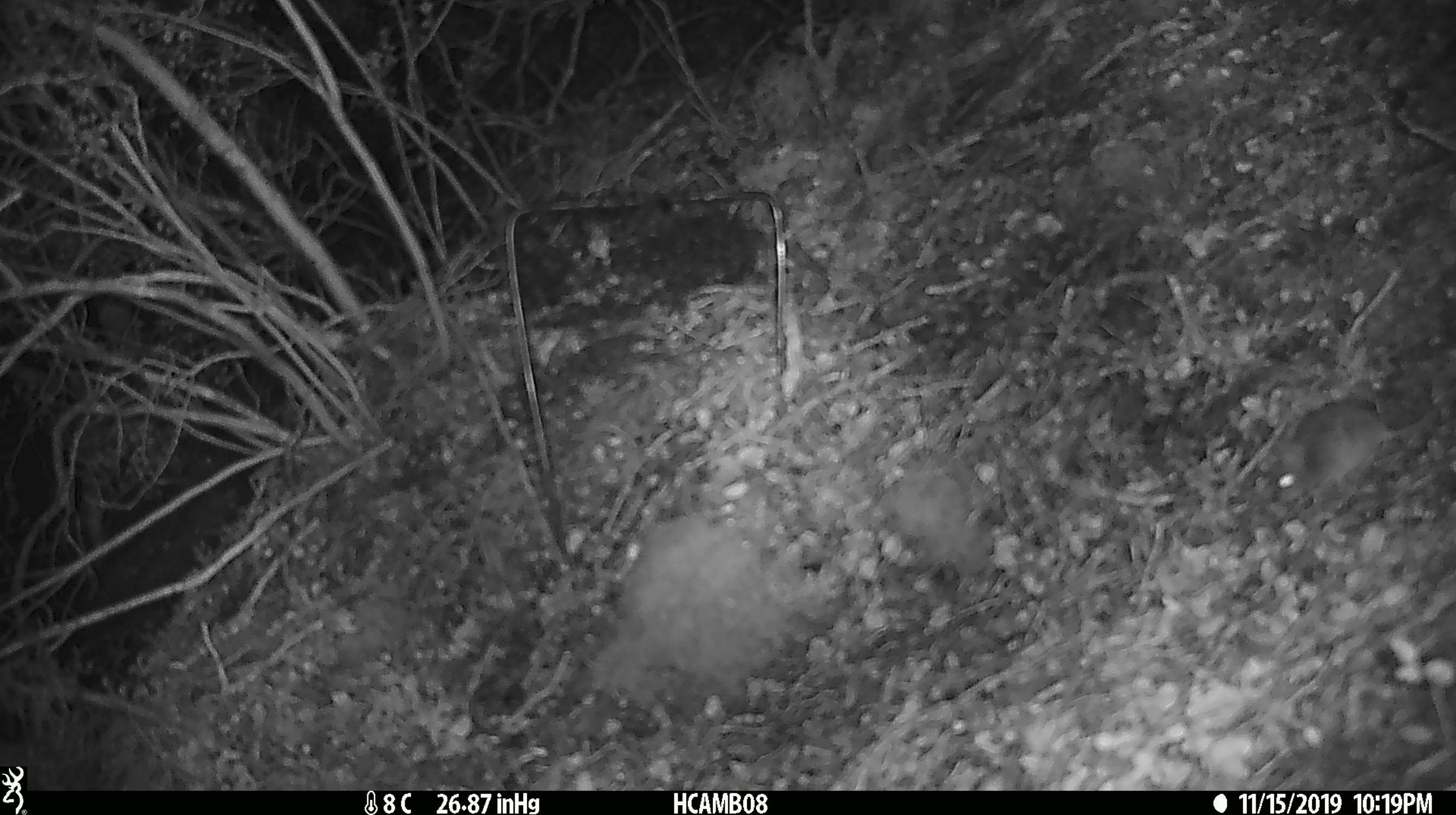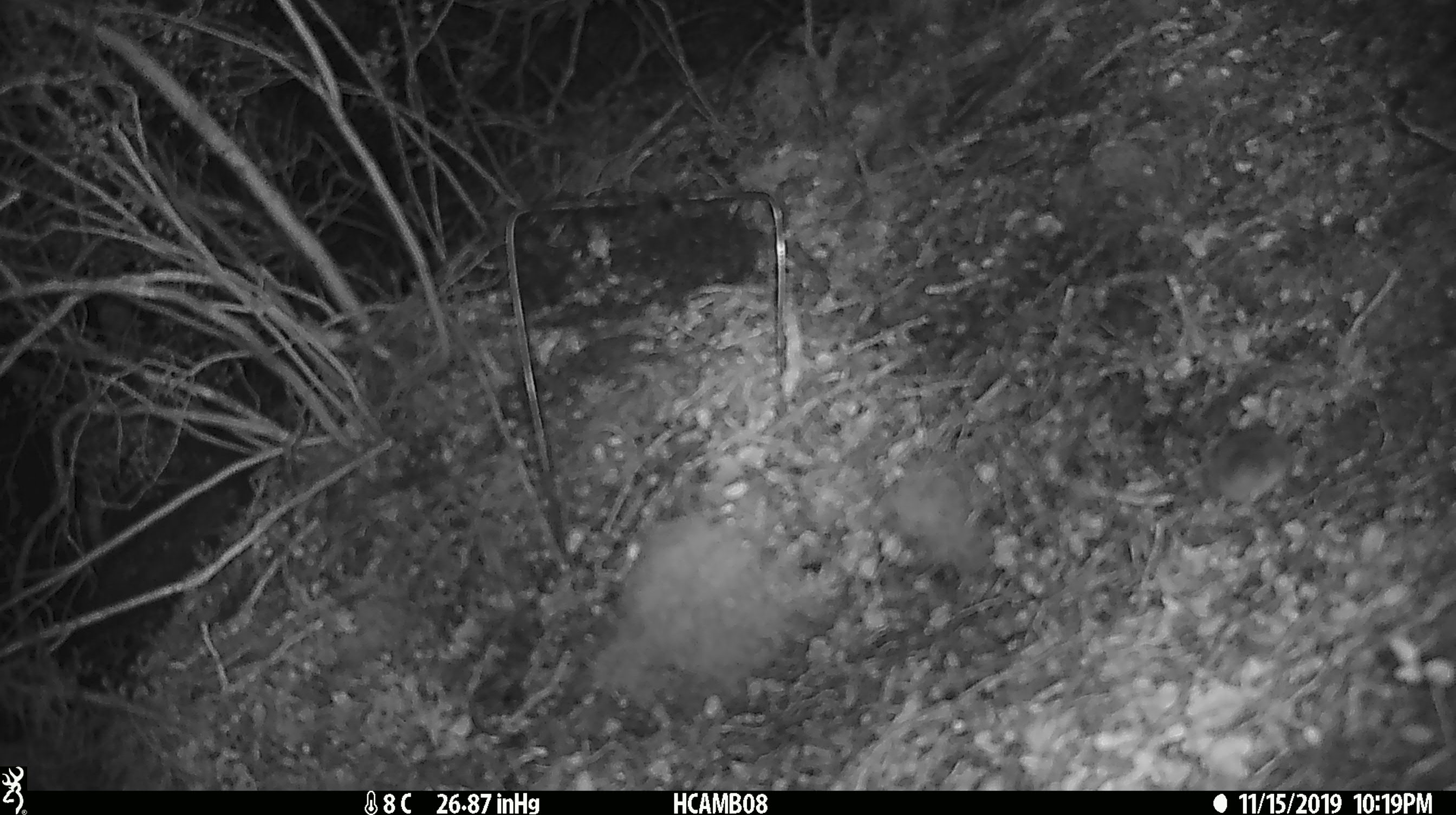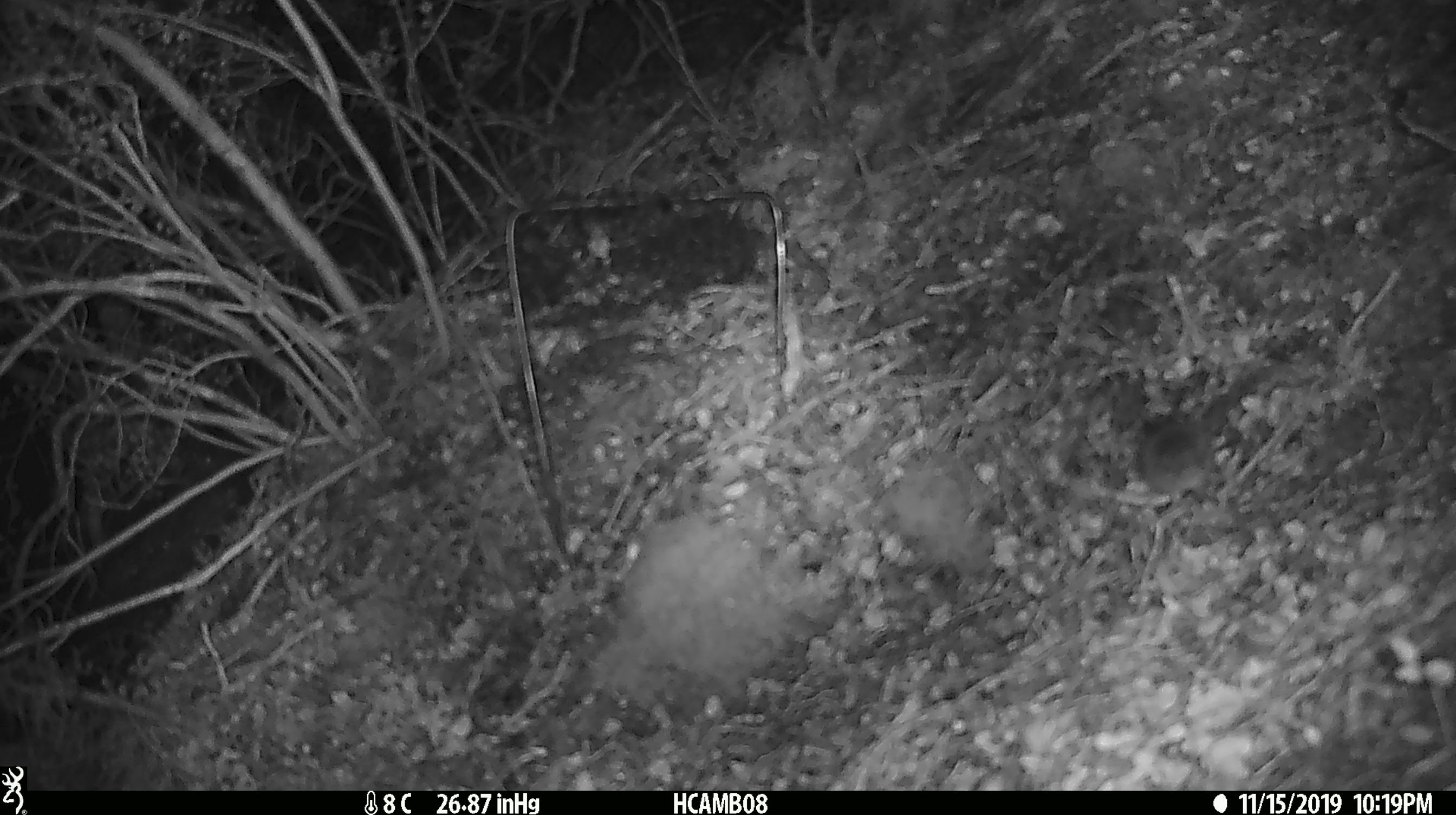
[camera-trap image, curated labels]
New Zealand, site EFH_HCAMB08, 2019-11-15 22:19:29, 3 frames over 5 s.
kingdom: Animalia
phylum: Chordata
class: Mammalia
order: Rodentia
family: Muridae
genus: Mus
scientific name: Mus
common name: mouse